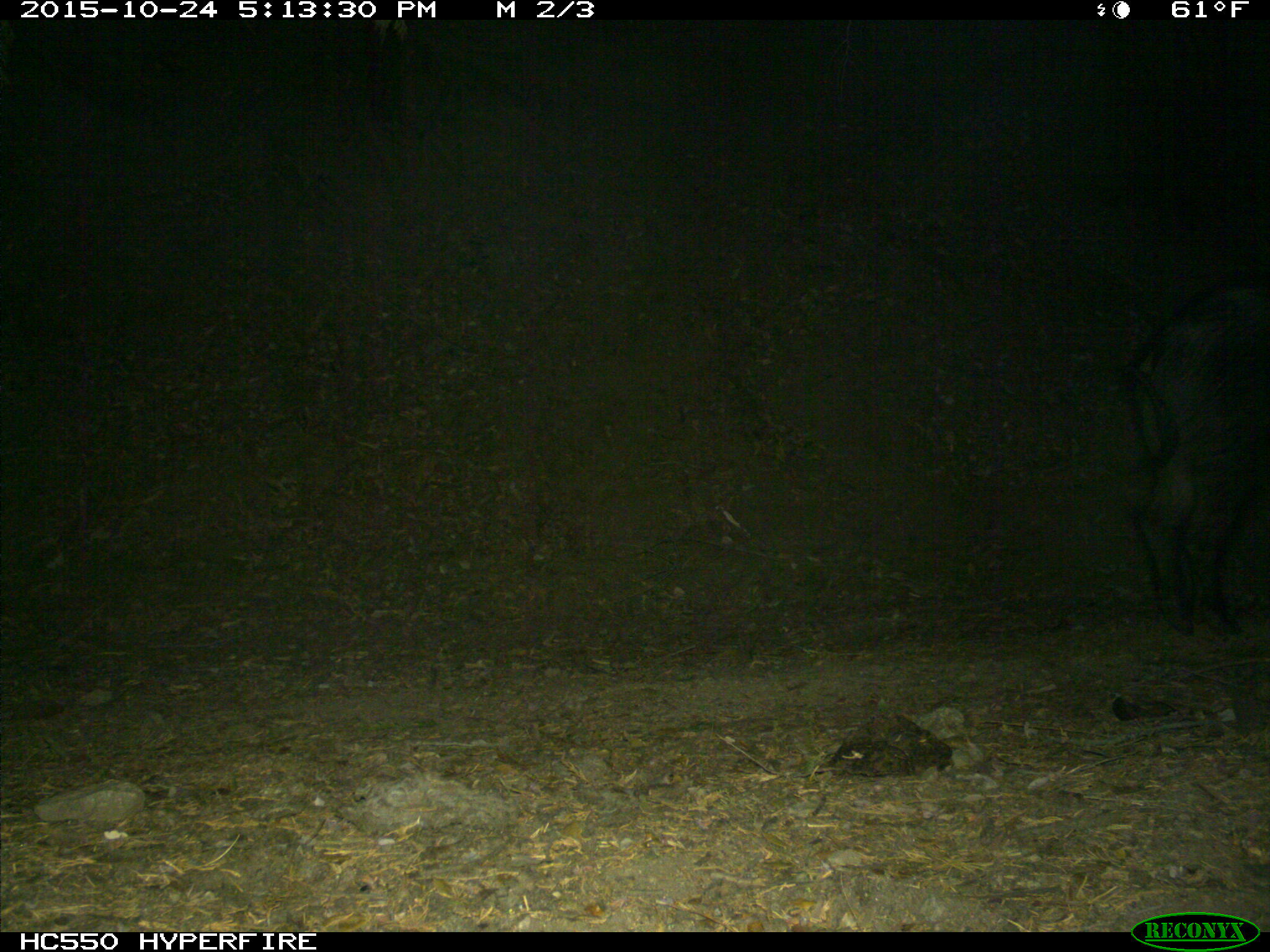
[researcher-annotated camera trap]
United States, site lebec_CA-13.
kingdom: Animalia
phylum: Chordata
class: Mammalia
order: Artiodactyla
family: Suidae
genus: Sus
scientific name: Sus scrofa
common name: wild boar